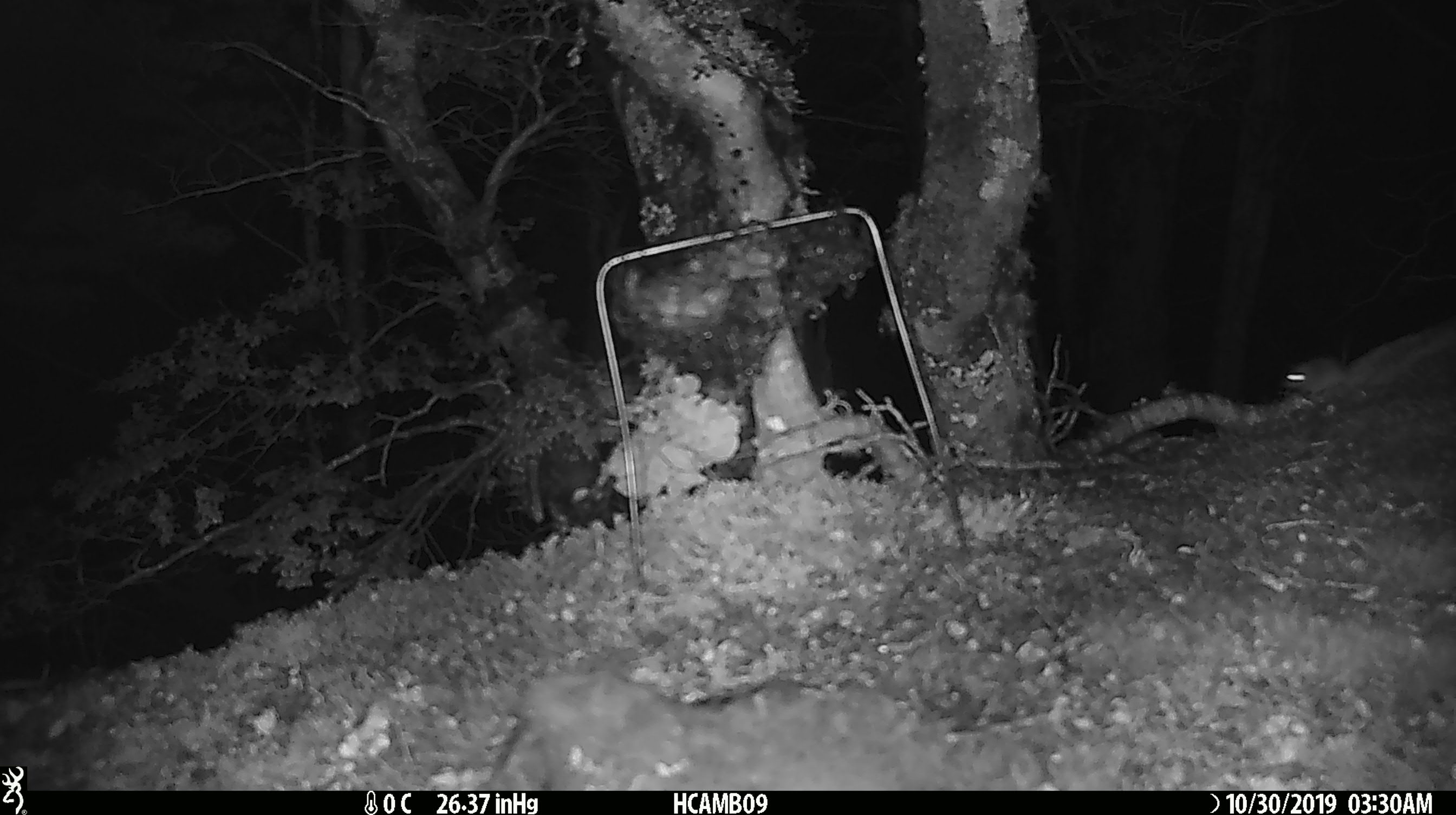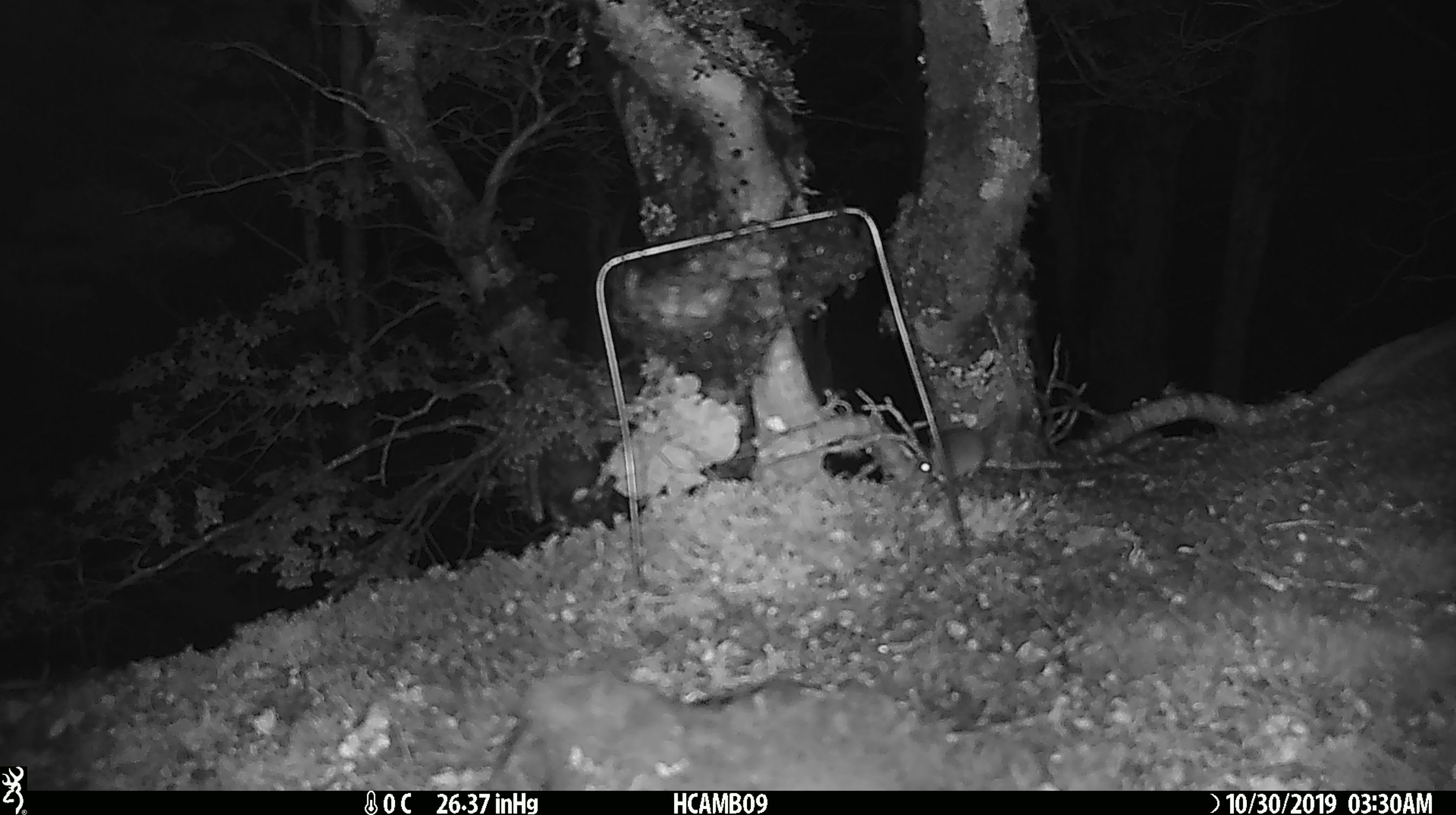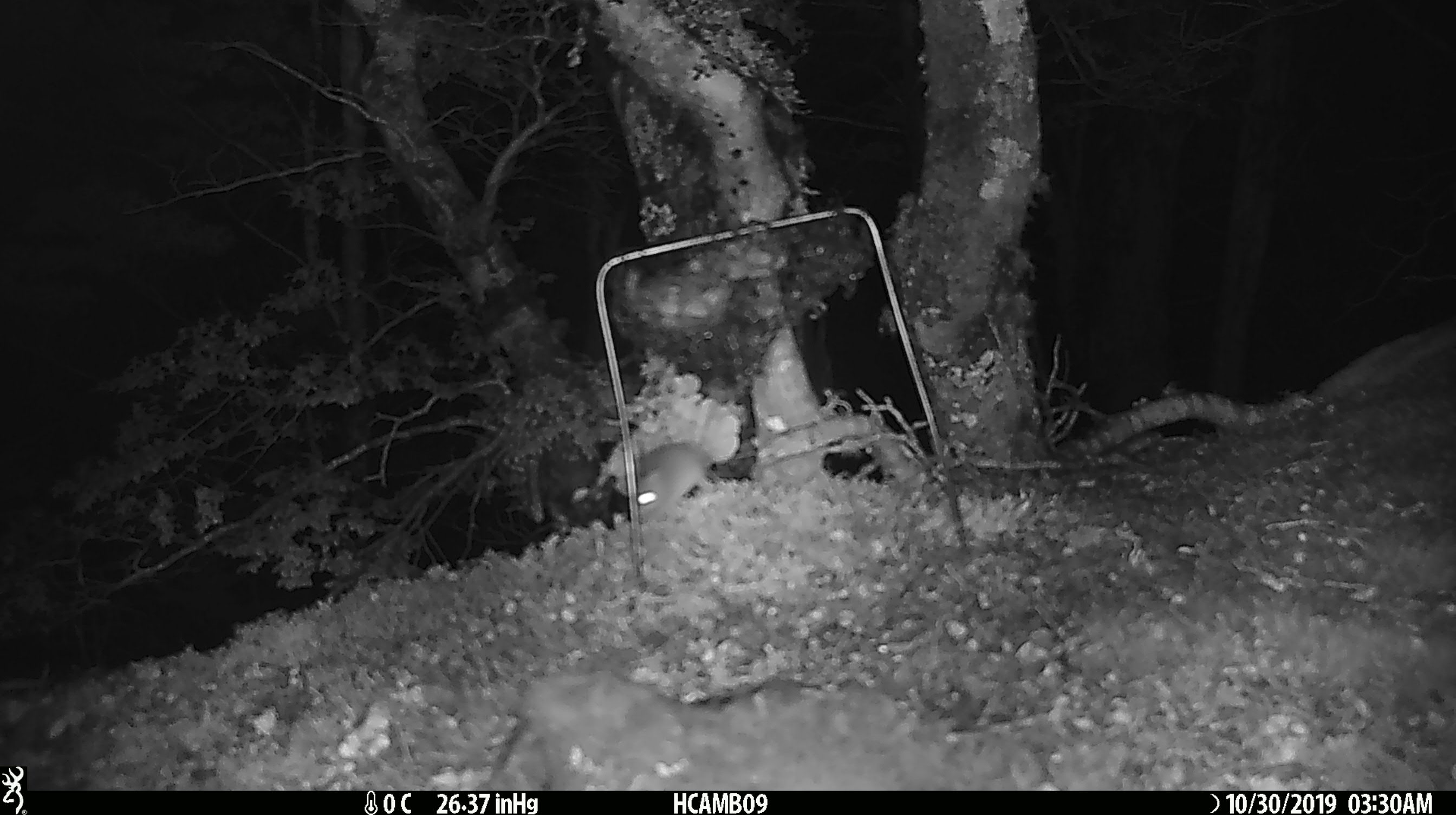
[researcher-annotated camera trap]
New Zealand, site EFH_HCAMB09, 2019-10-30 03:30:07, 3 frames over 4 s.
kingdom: Animalia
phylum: Chordata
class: Mammalia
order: Rodentia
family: Muridae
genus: Mus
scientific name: Mus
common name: mouse